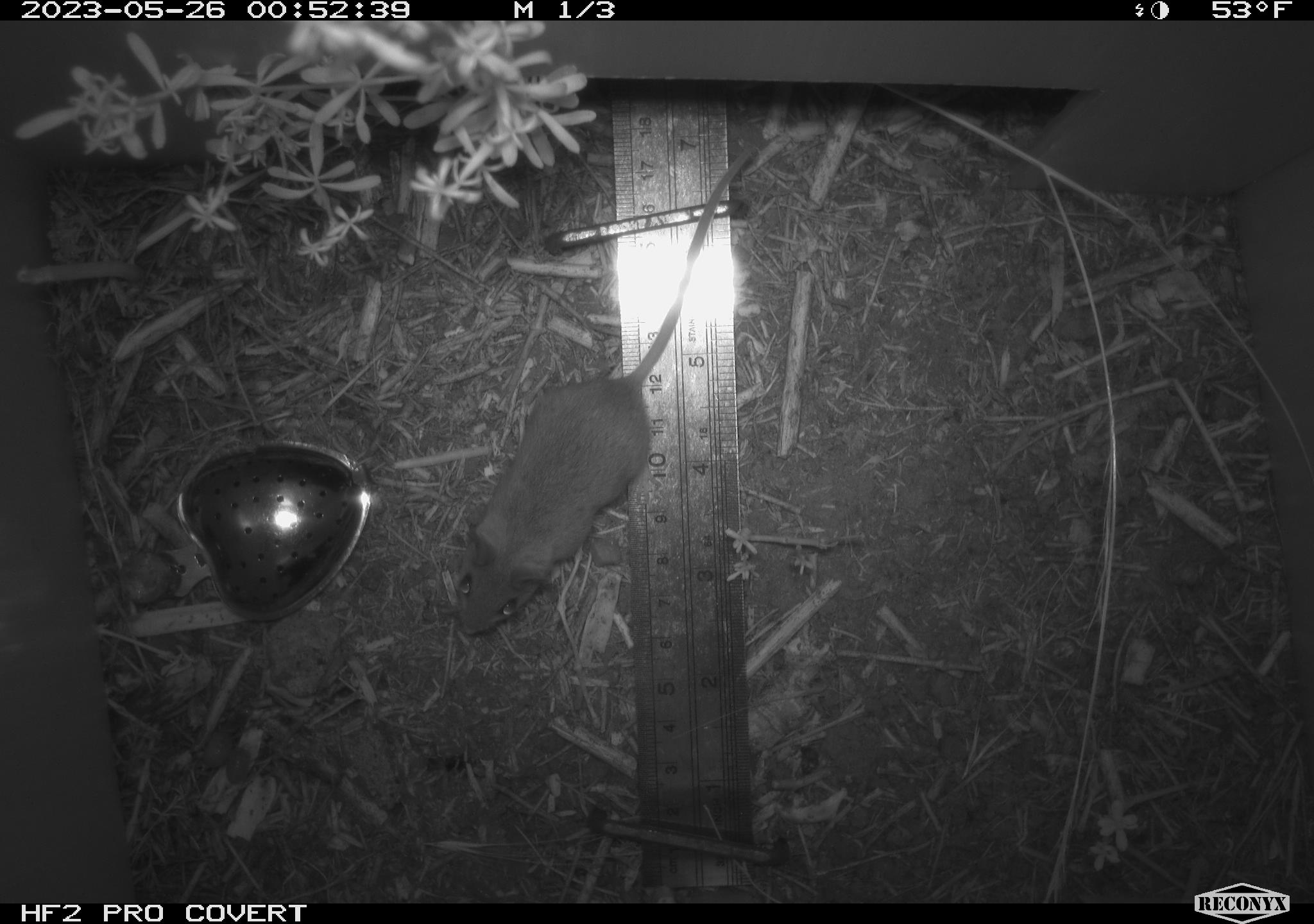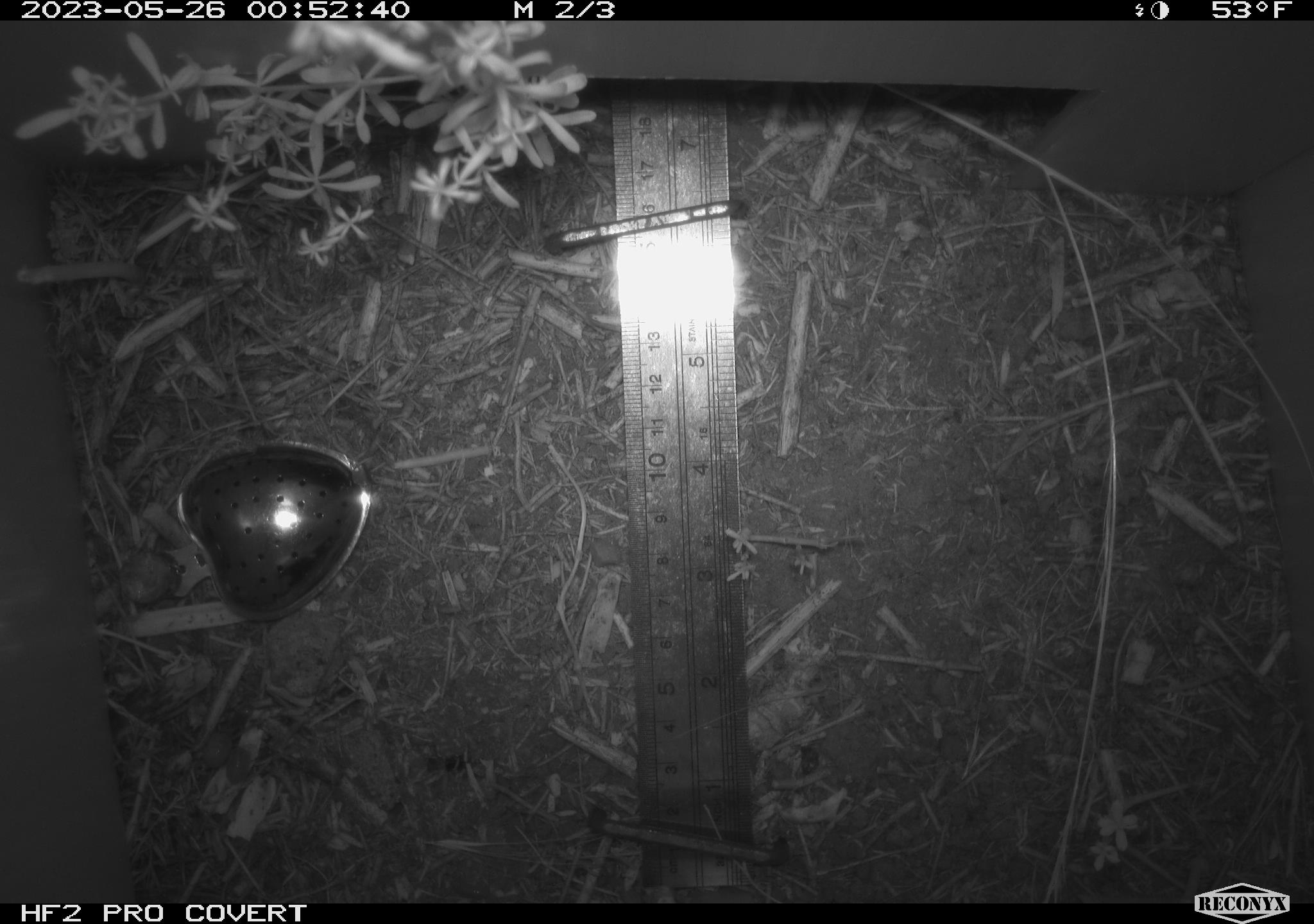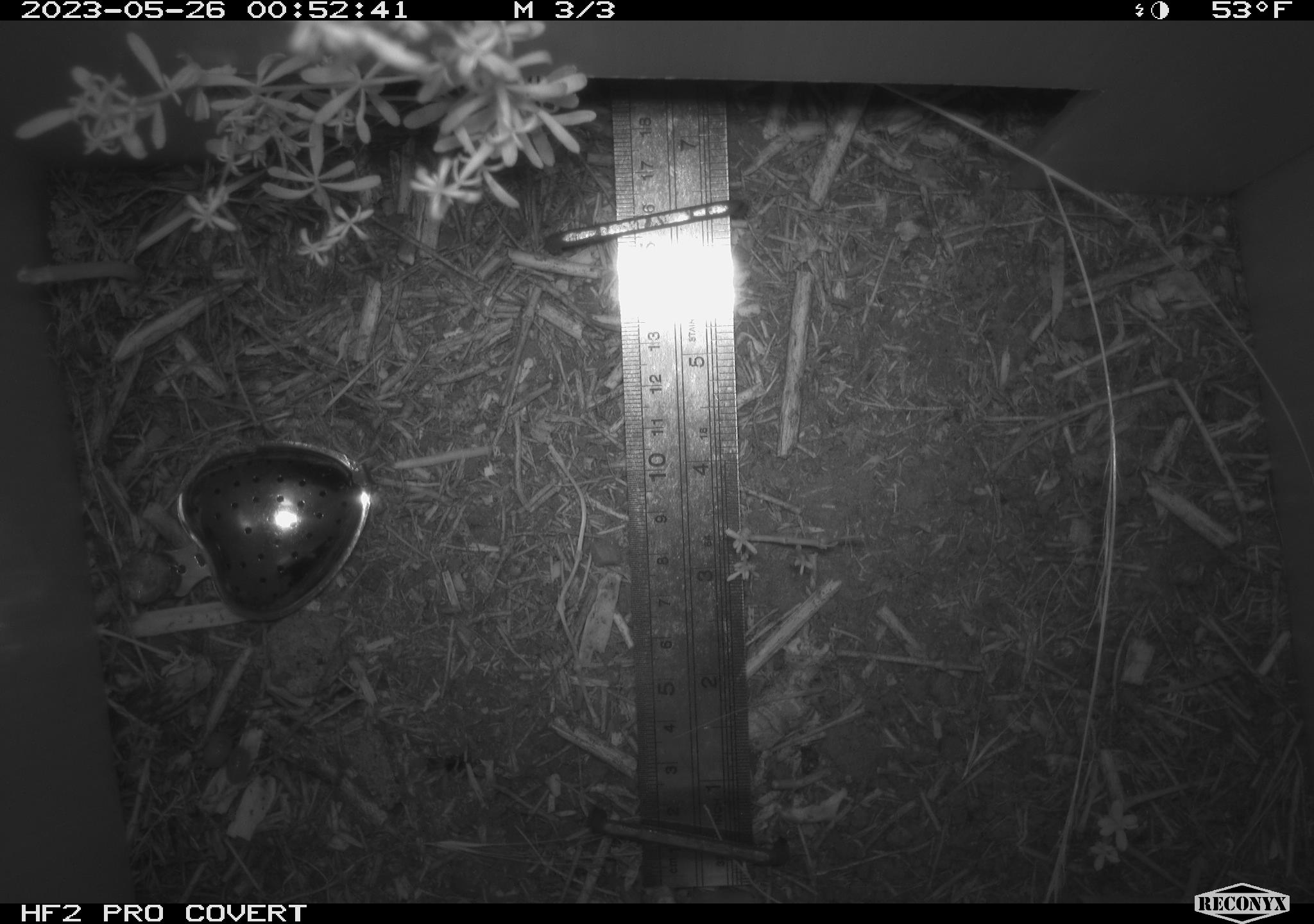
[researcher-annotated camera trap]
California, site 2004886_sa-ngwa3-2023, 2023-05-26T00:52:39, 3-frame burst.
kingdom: Animalia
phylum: Chordata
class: Mammalia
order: Rodentia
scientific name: Rodentia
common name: mouse species